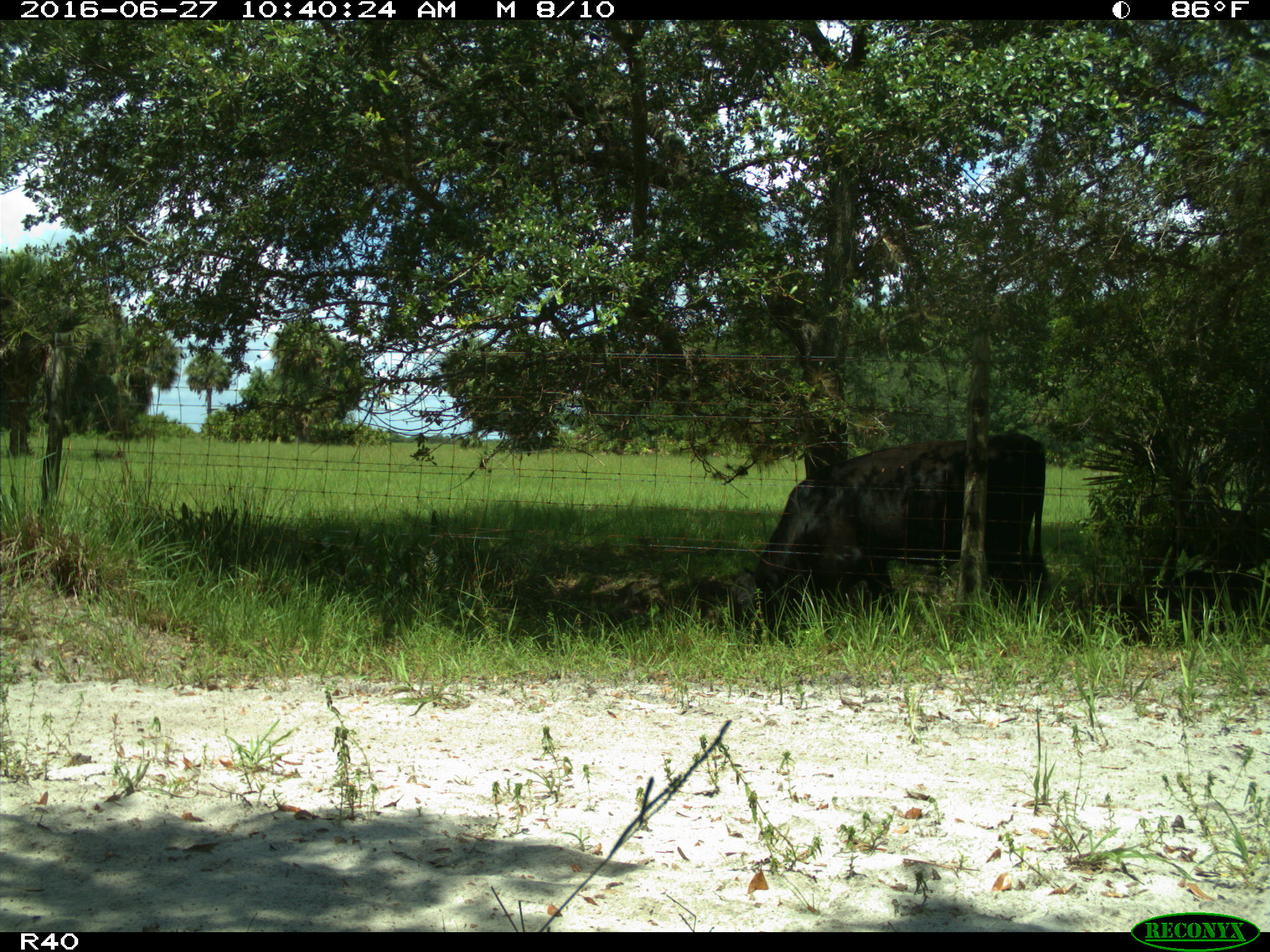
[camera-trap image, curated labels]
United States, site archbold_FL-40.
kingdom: Animalia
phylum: Chordata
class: Mammalia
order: Artiodactyla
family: Bovidae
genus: Bos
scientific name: Bos taurus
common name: domestic cow